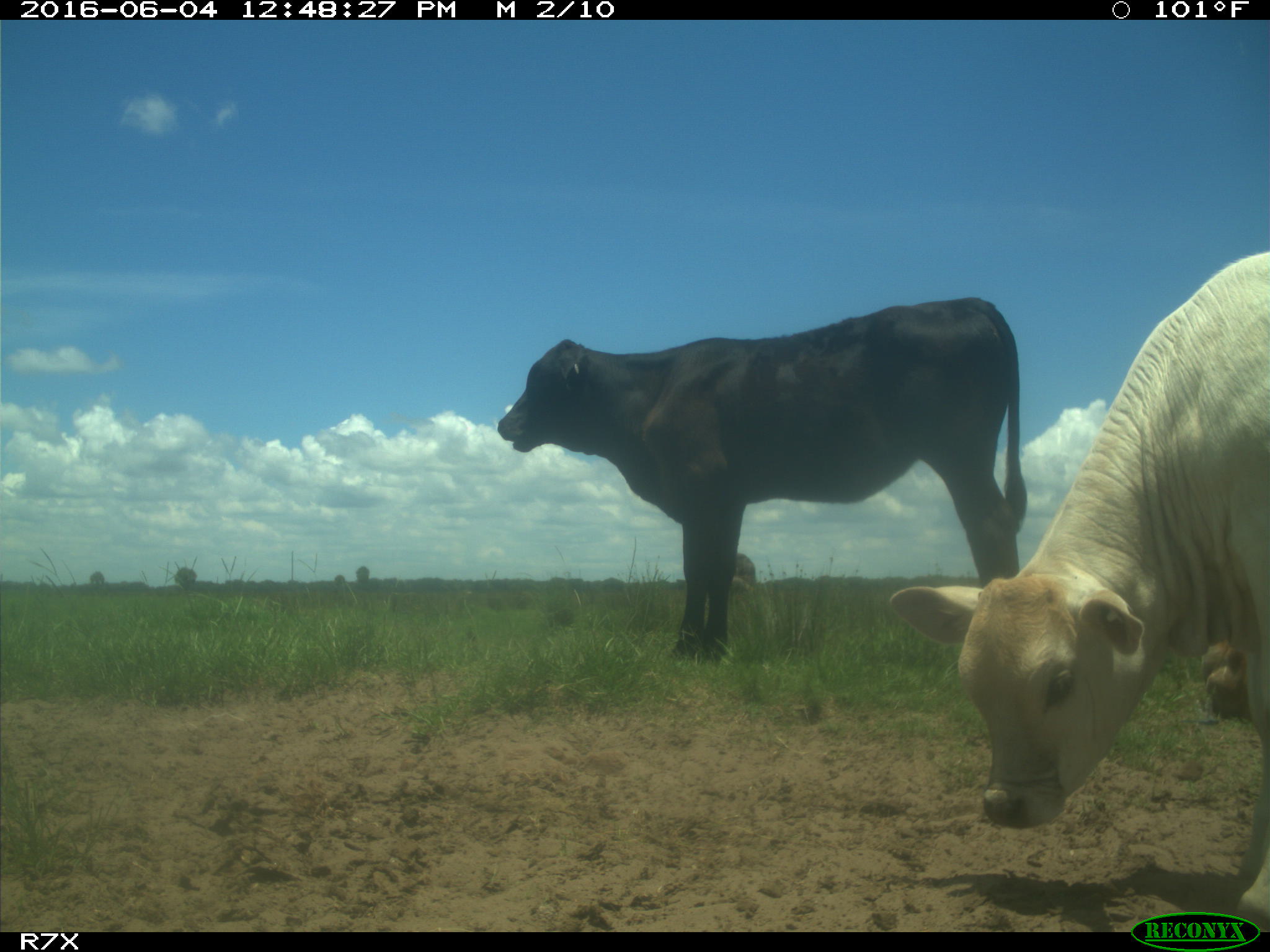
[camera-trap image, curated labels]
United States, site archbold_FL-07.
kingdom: Animalia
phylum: Chordata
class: Mammalia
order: Artiodactyla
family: Bovidae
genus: Bos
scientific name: Bos taurus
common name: domestic cow